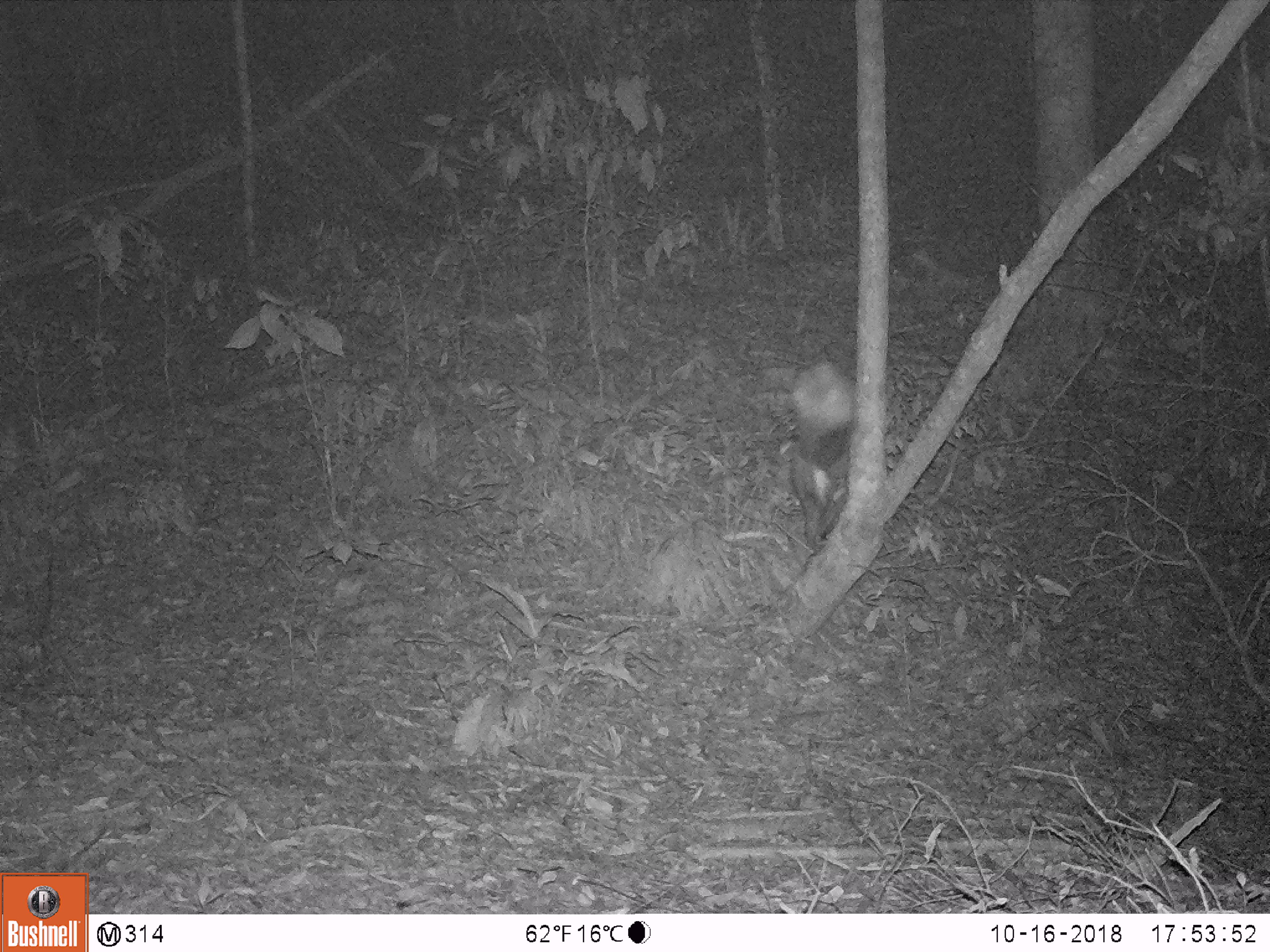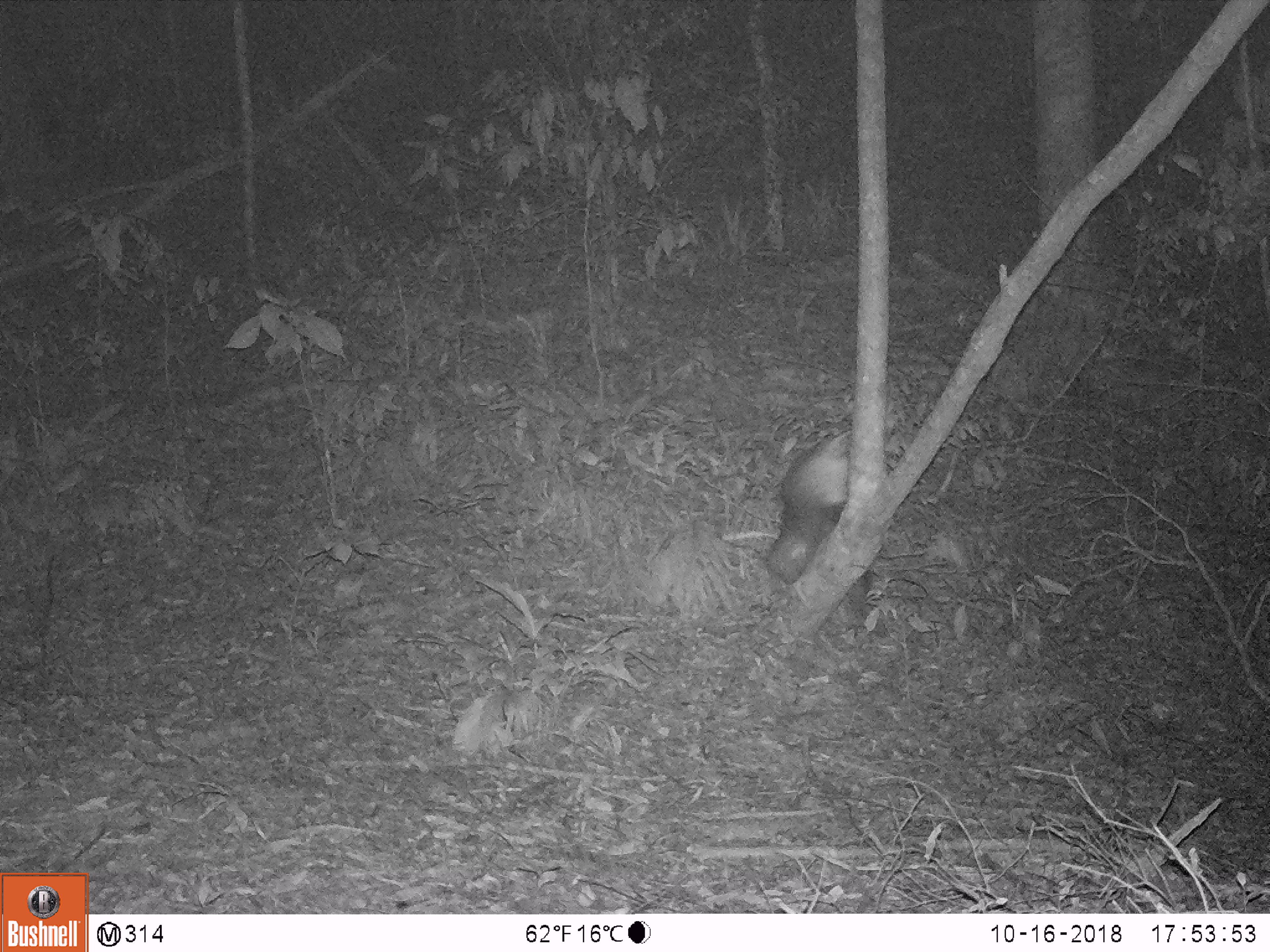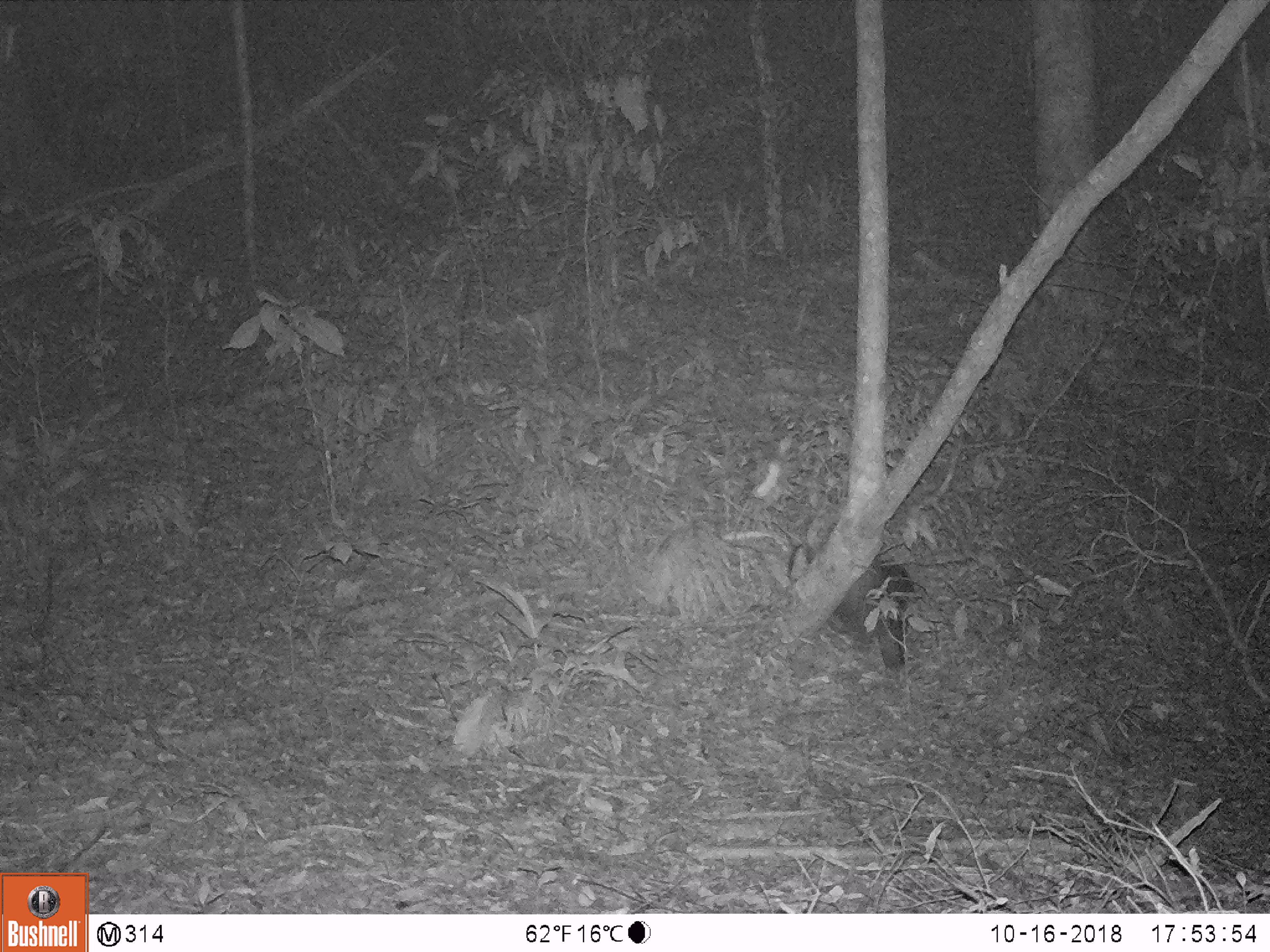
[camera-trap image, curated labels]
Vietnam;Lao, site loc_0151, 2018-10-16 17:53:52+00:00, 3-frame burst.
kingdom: Animalia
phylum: Chordata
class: Mammalia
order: Primates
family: Cercopithecidae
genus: Macaca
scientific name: Macaca nemestrina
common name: pig-tailed macaque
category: pig tailed macaque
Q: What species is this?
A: Pig tailed macaque (pig-tailed macaque) (Macaca nemestrina).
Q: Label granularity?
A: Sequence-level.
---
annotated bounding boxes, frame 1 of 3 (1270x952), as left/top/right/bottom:
pig tailed macaque: 788/359/854/551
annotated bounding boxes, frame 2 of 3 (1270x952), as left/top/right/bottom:
pig tailed macaque: 764/428/871/633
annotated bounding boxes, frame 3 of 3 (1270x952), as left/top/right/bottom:
pig tailed macaque: 786/542/917/676